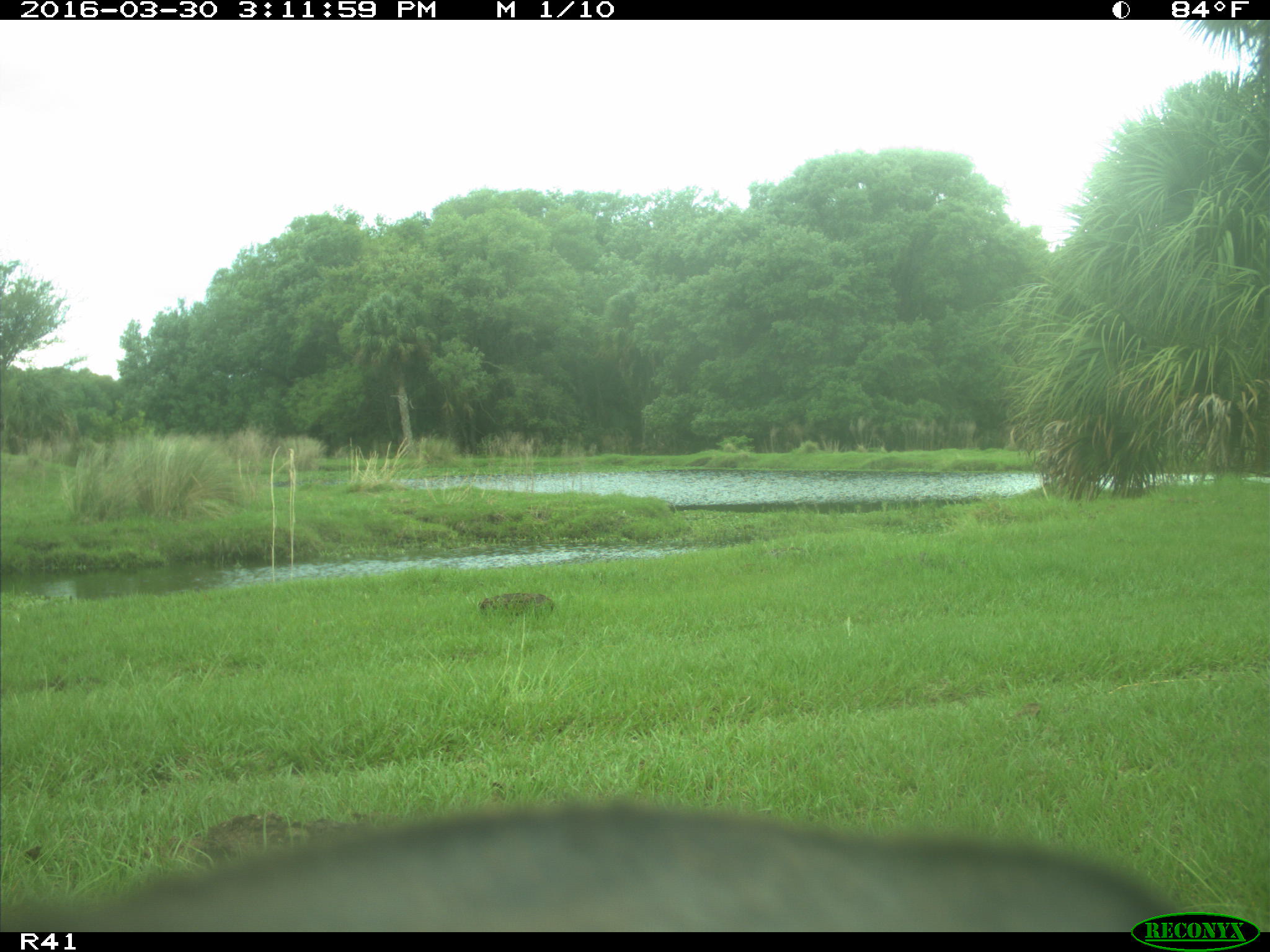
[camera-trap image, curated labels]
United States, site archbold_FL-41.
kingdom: Animalia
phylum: Chordata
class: Mammalia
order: Artiodactyla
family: Bovidae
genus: Bos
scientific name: Bos taurus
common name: domestic cow